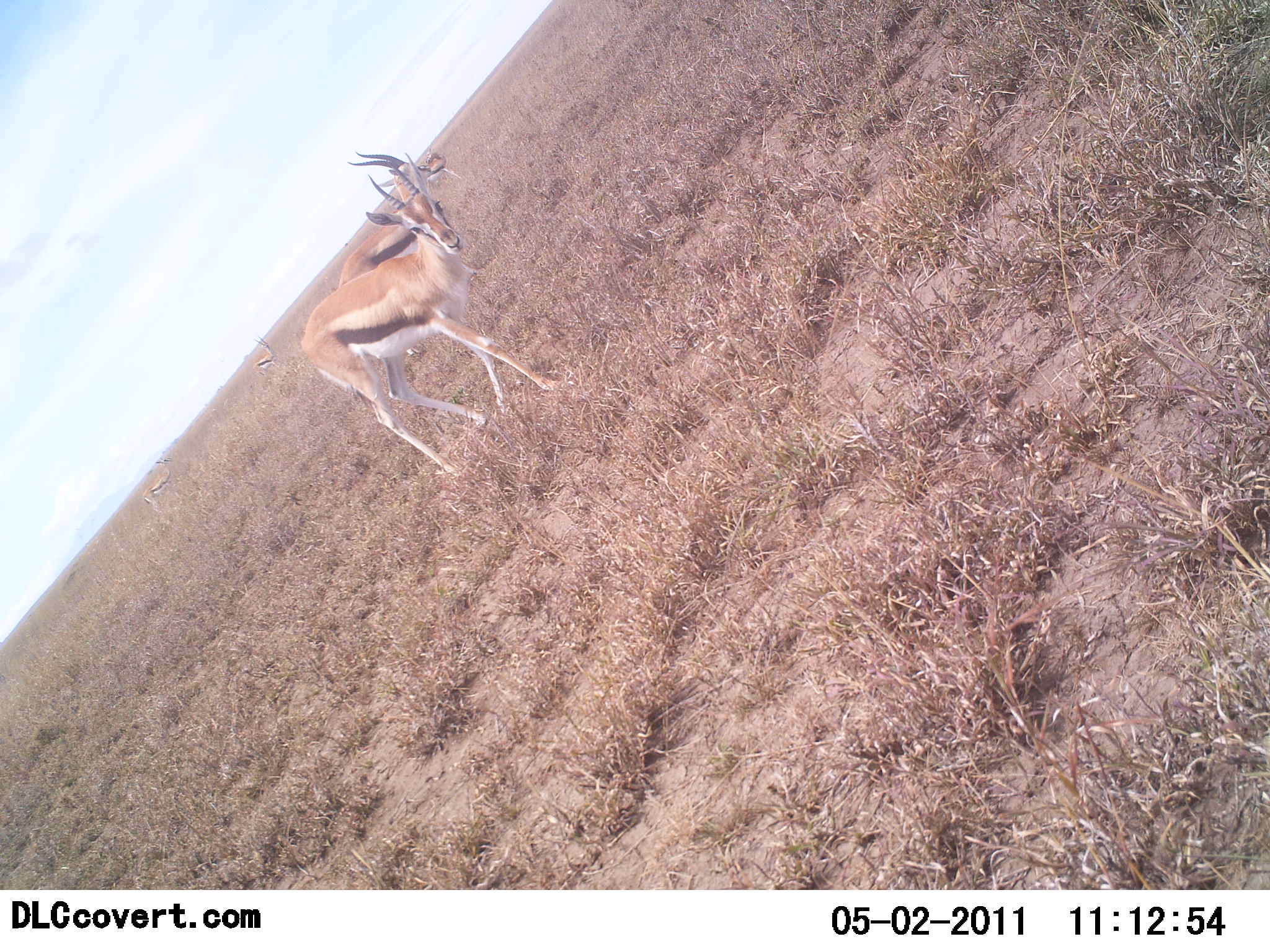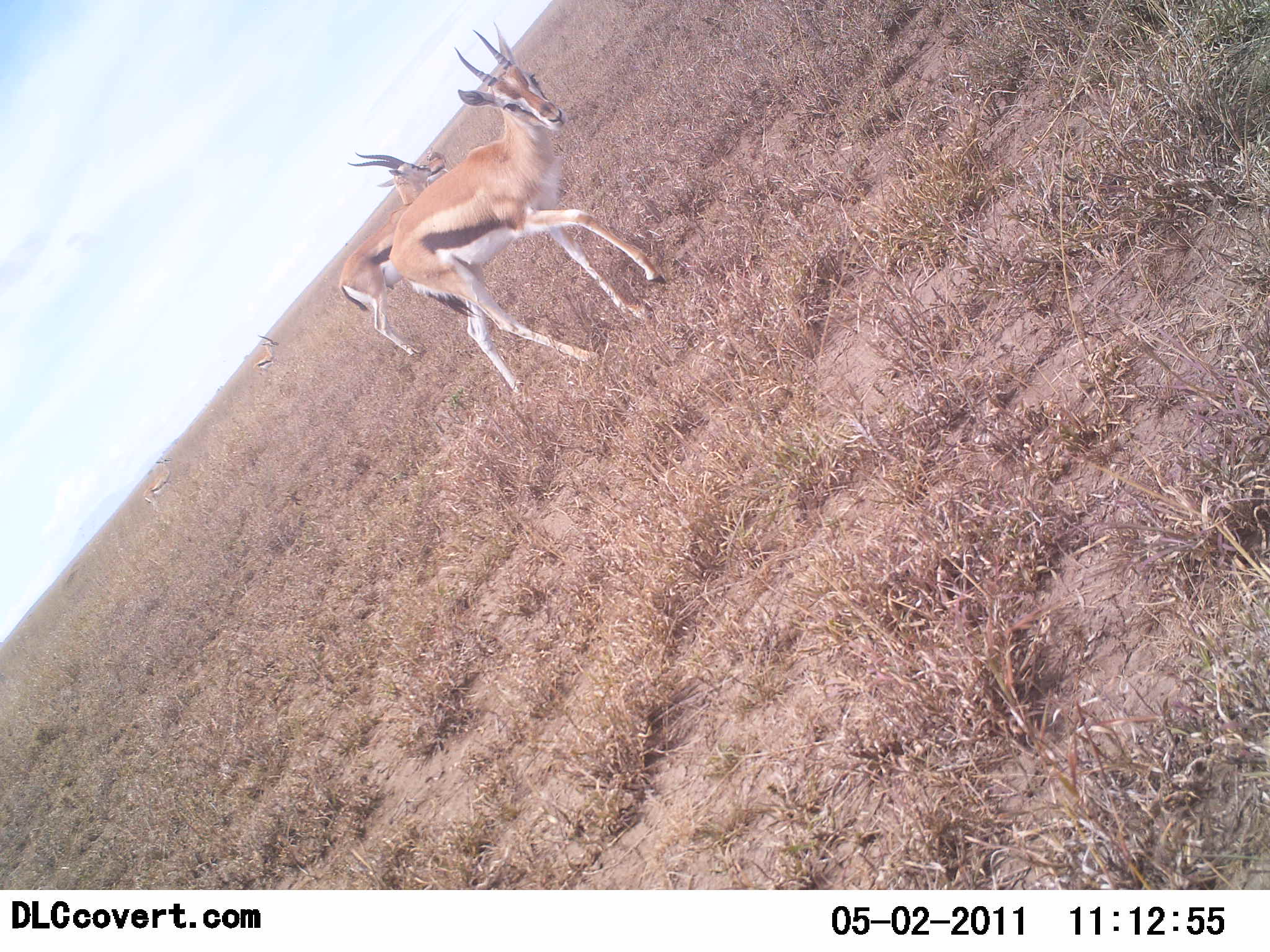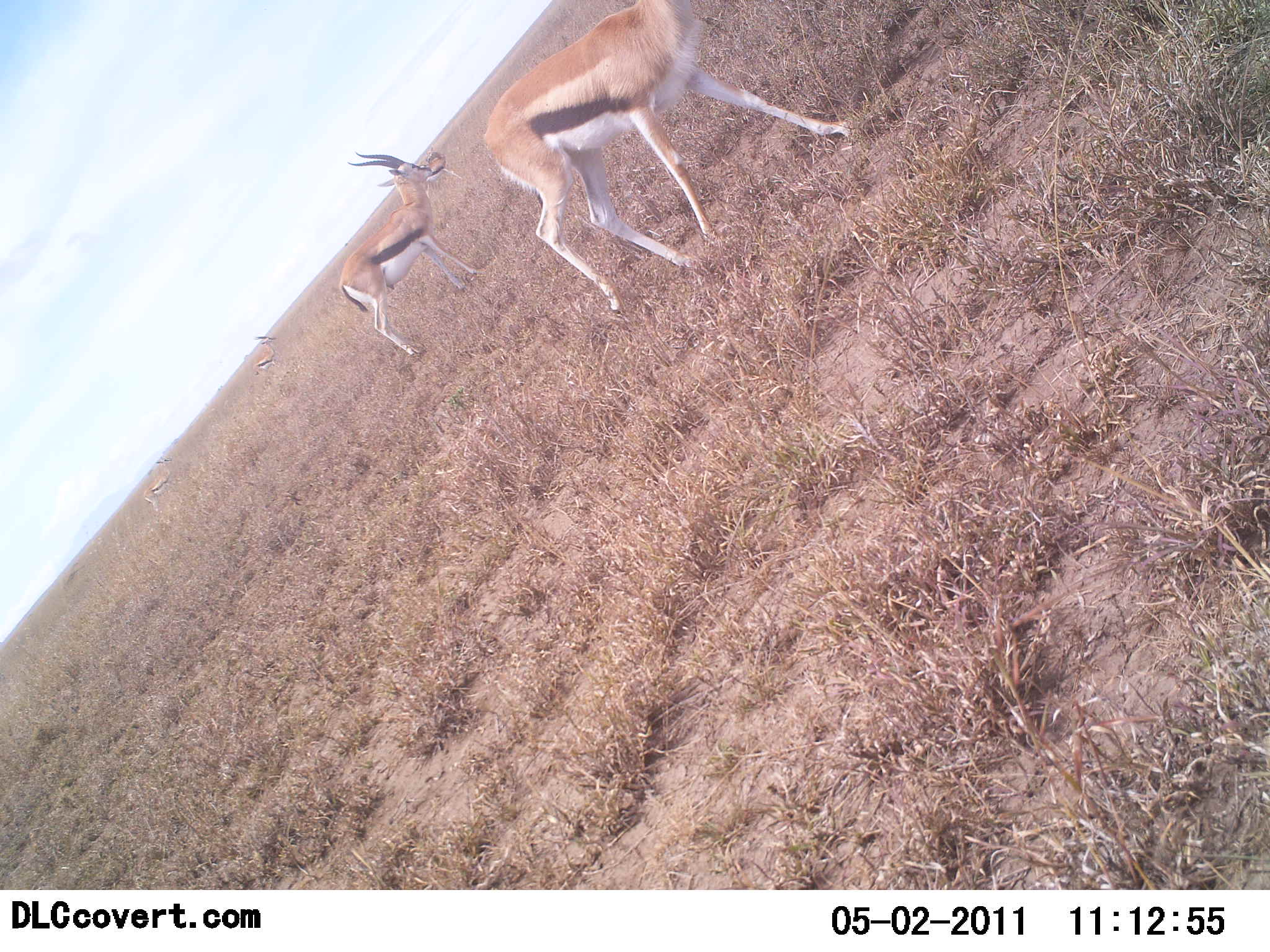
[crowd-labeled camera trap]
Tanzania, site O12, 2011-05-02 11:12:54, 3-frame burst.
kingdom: Animalia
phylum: Chordata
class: Mammalia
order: Artiodactyla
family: Bovidae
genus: Eudorcas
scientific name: Eudorcas thomsonii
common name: thomson's gazelle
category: gazellethomsons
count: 3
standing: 50%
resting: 0%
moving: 100%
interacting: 0%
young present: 10%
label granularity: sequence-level